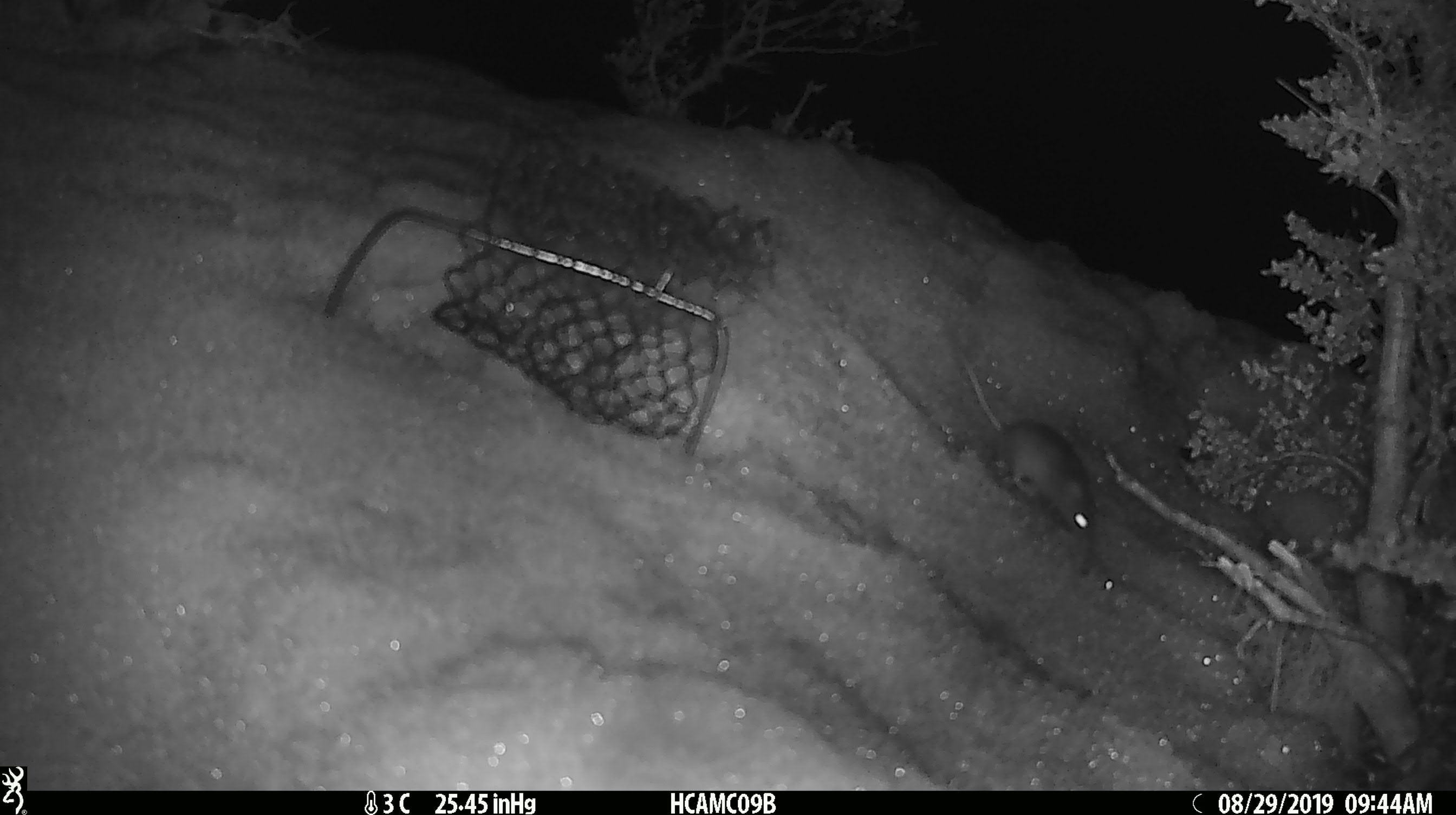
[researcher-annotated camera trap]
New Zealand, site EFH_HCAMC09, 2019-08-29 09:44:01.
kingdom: Animalia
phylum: Chordata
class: Mammalia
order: Rodentia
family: Muridae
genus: Mus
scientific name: Mus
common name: mouse